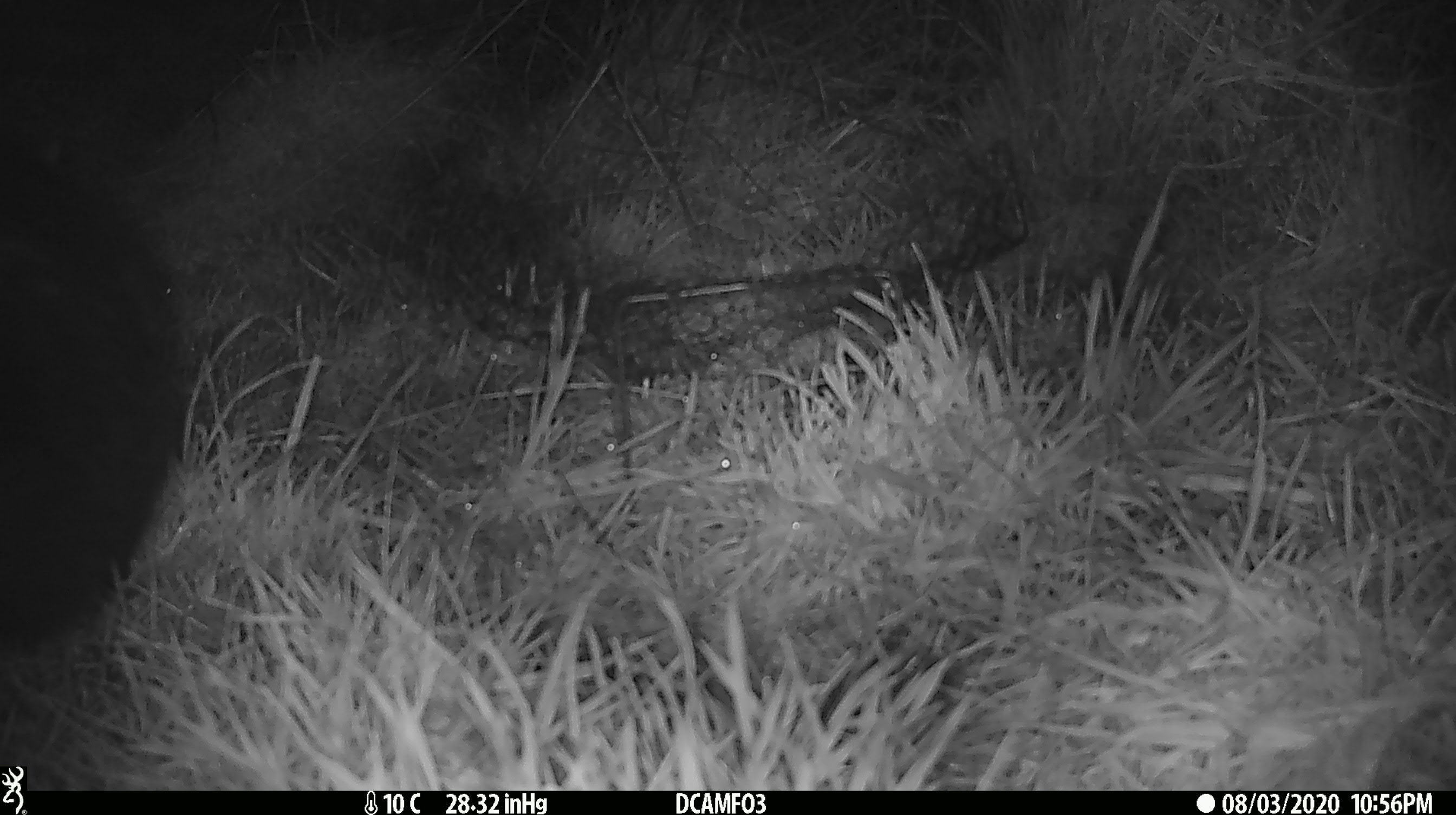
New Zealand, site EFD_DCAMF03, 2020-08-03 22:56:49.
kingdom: Animalia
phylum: Chordata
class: Mammalia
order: Diprotodontia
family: Phalangeridae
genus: Trichosurus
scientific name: Trichosurus vulpecula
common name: common brushtail possum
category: possum